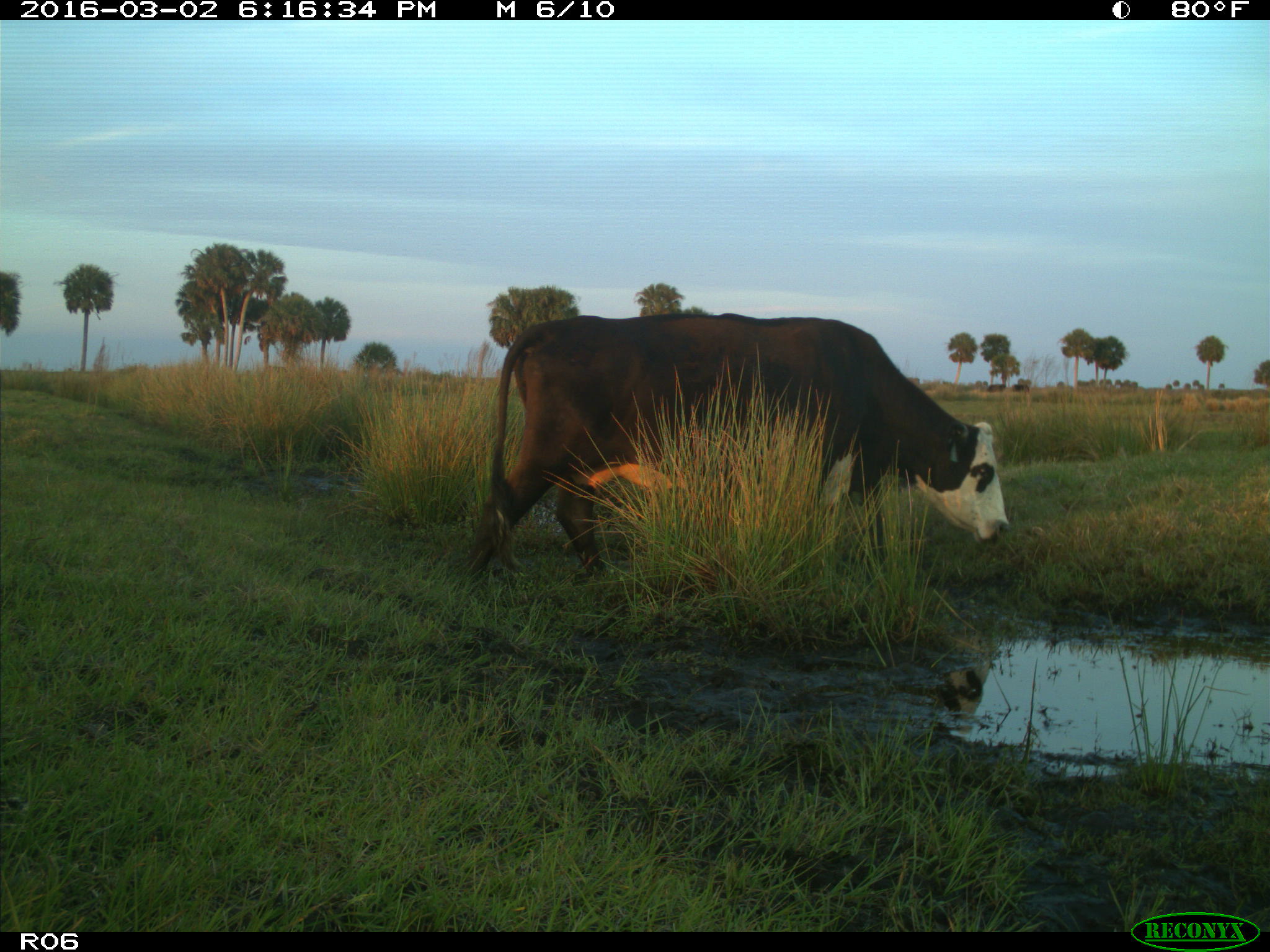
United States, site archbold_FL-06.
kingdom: Animalia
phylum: Chordata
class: Mammalia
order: Artiodactyla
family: Bovidae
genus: Bos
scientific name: Bos taurus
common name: domestic cow